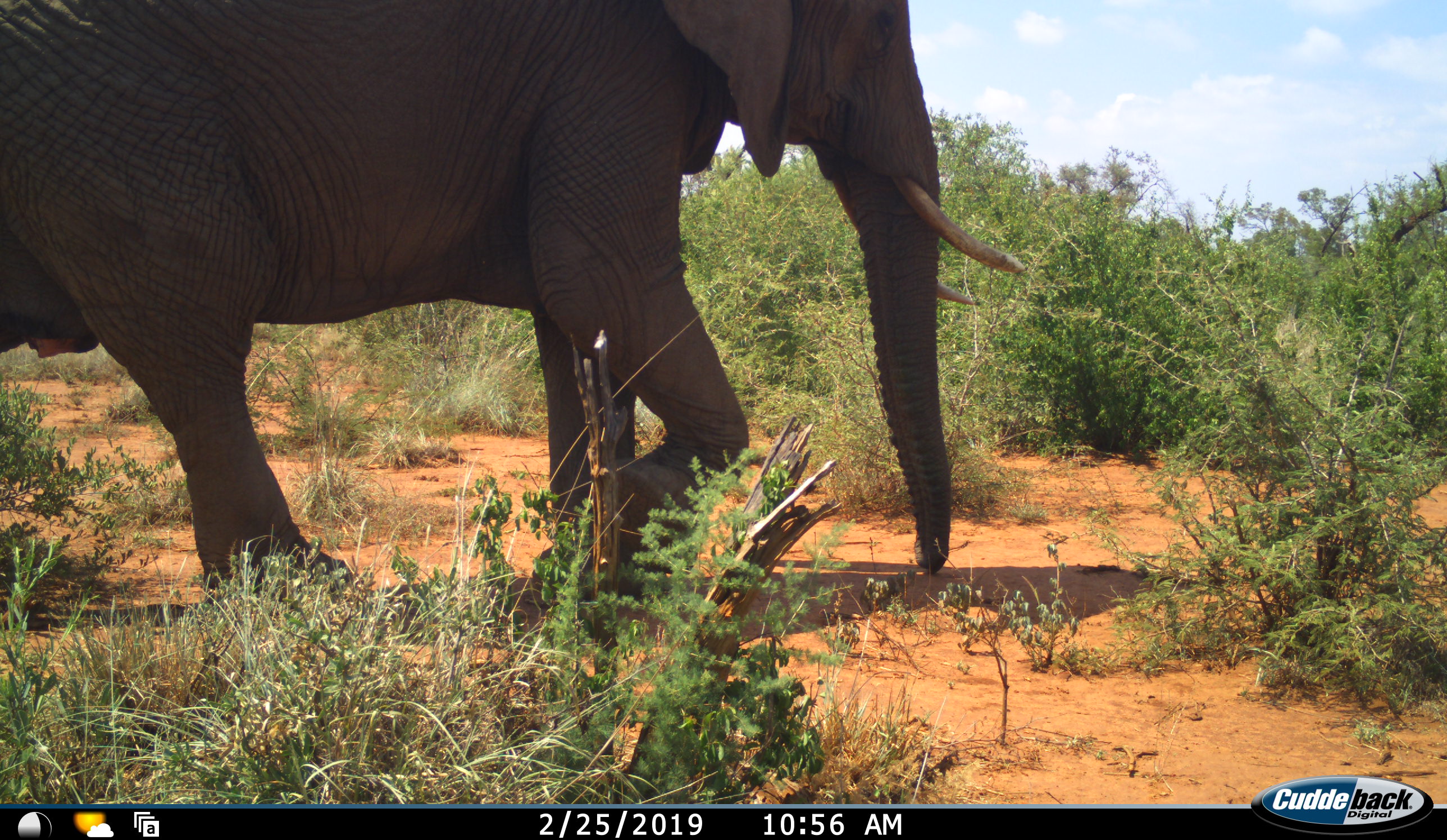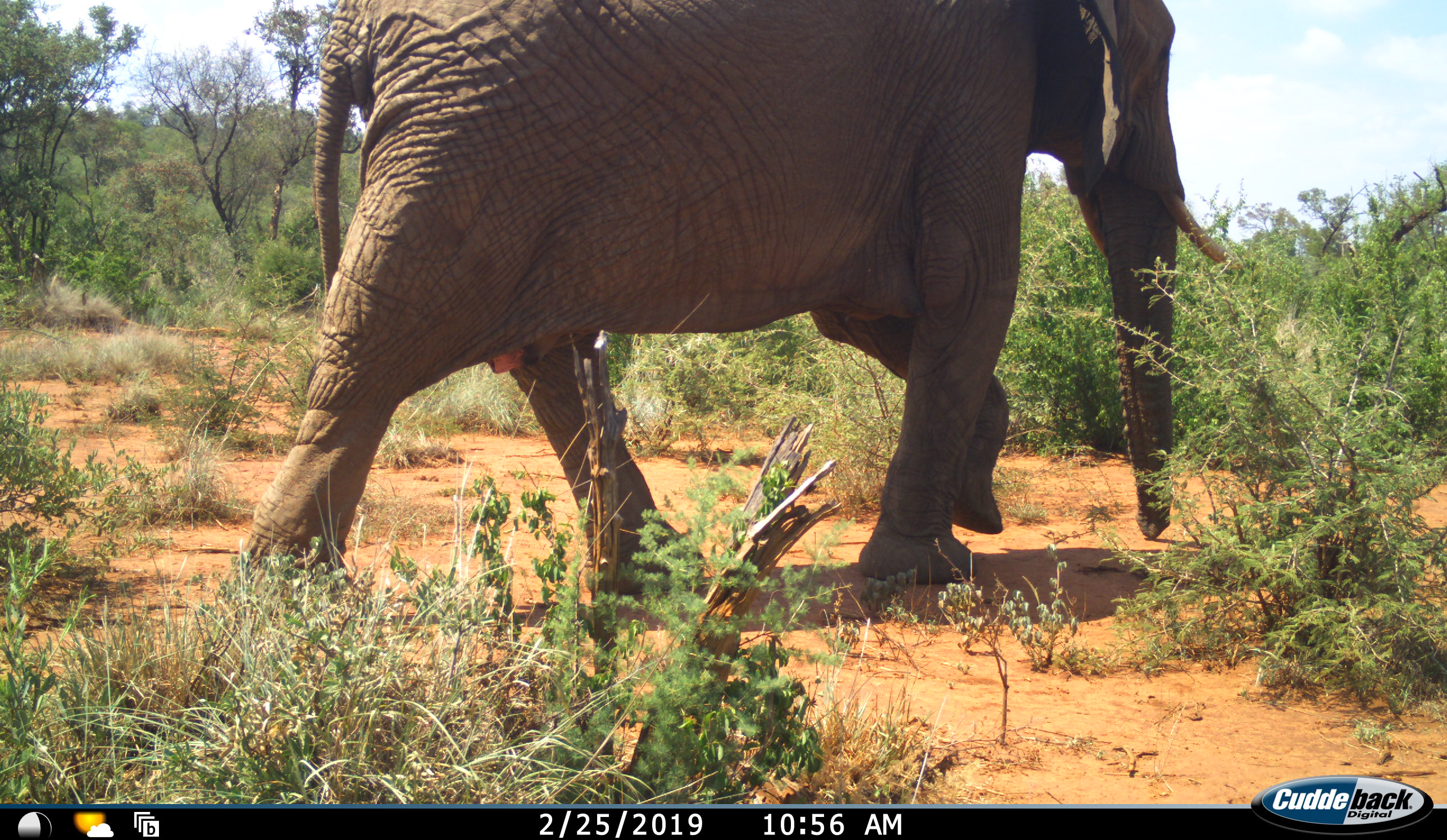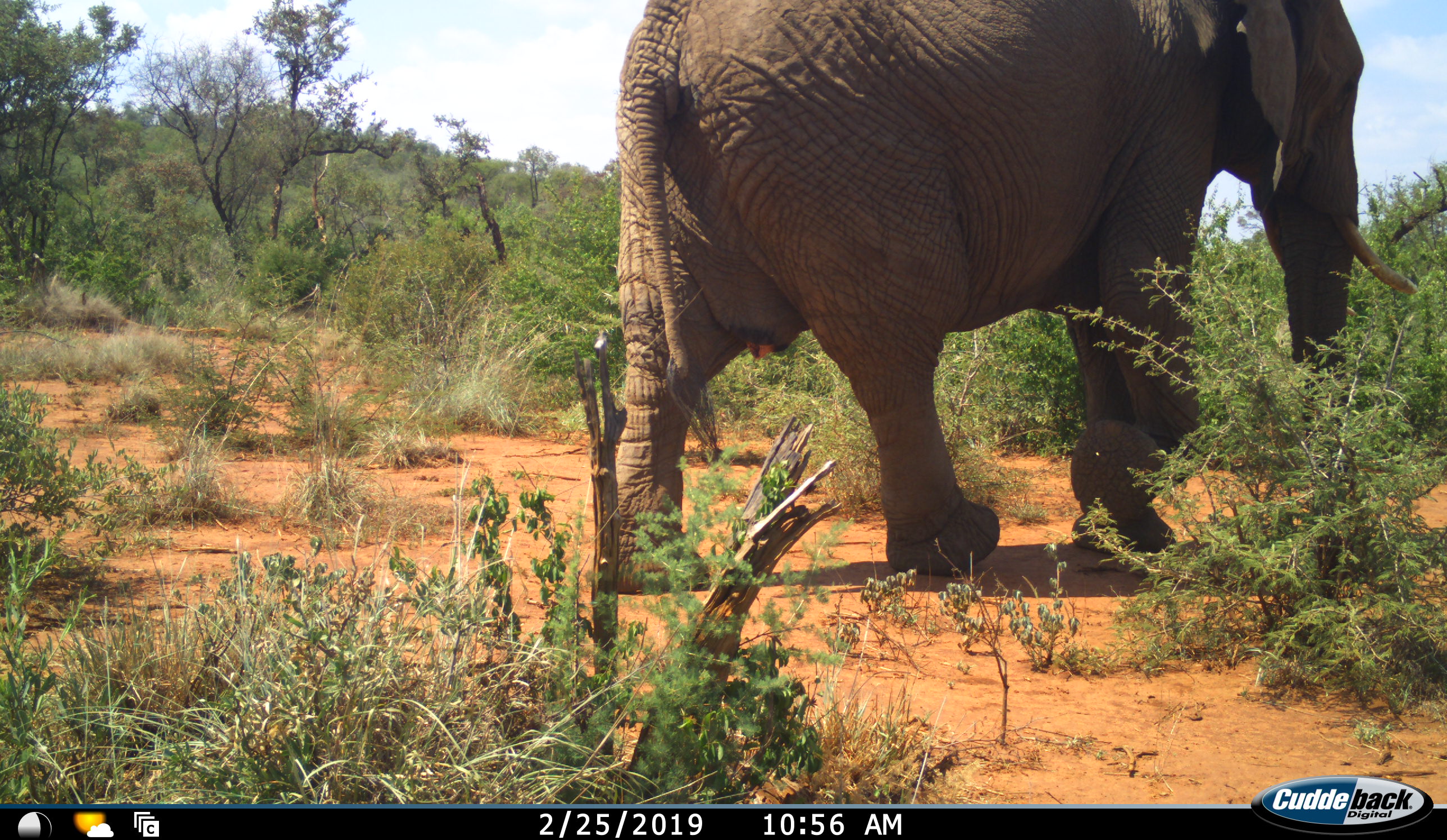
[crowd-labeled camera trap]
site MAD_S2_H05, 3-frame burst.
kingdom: Animalia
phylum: Chordata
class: Mammalia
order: Proboscidea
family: Elephantidae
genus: Loxodonta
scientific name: Loxodonta africana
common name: african bush elephant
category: elephant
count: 1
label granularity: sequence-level